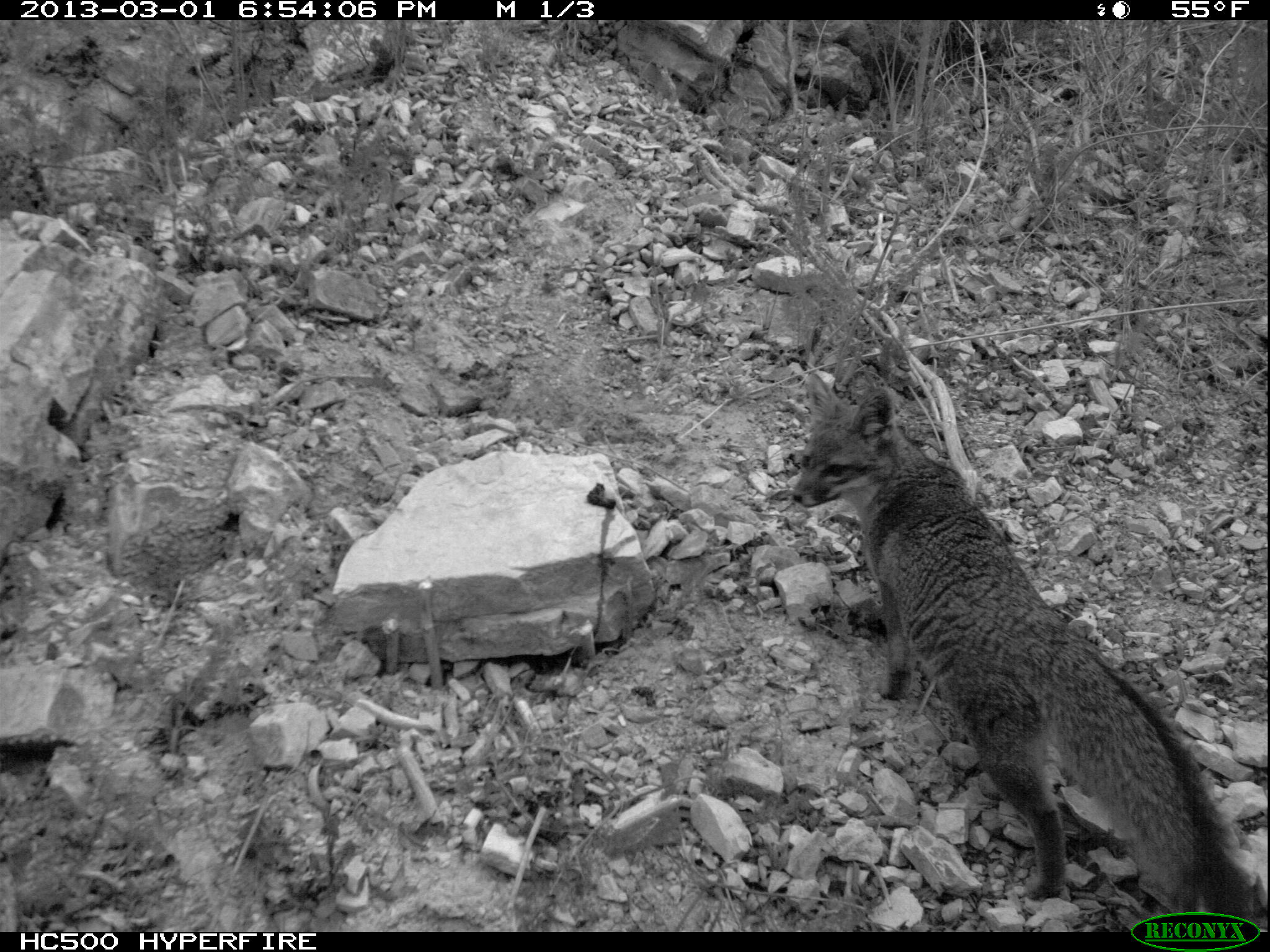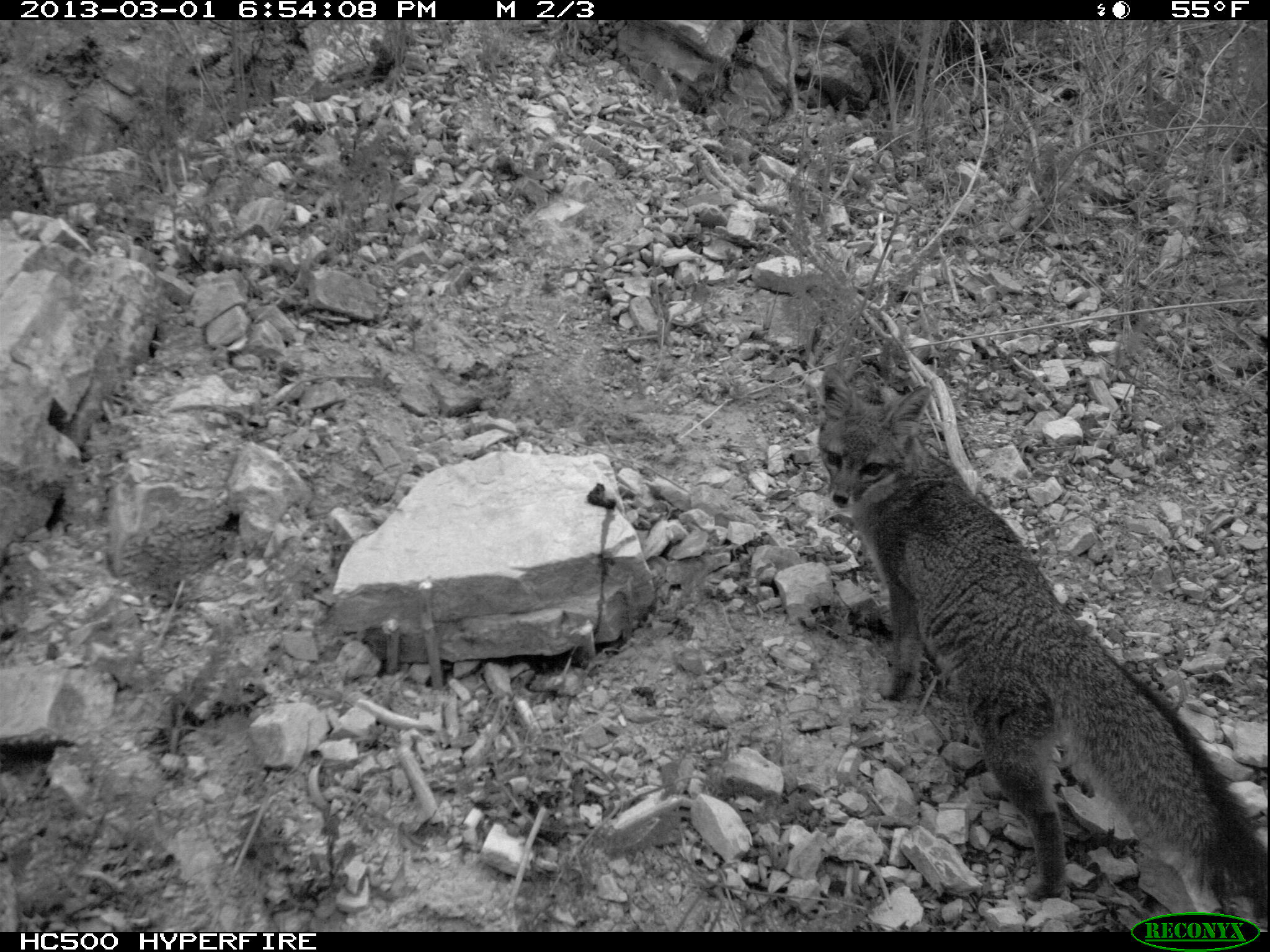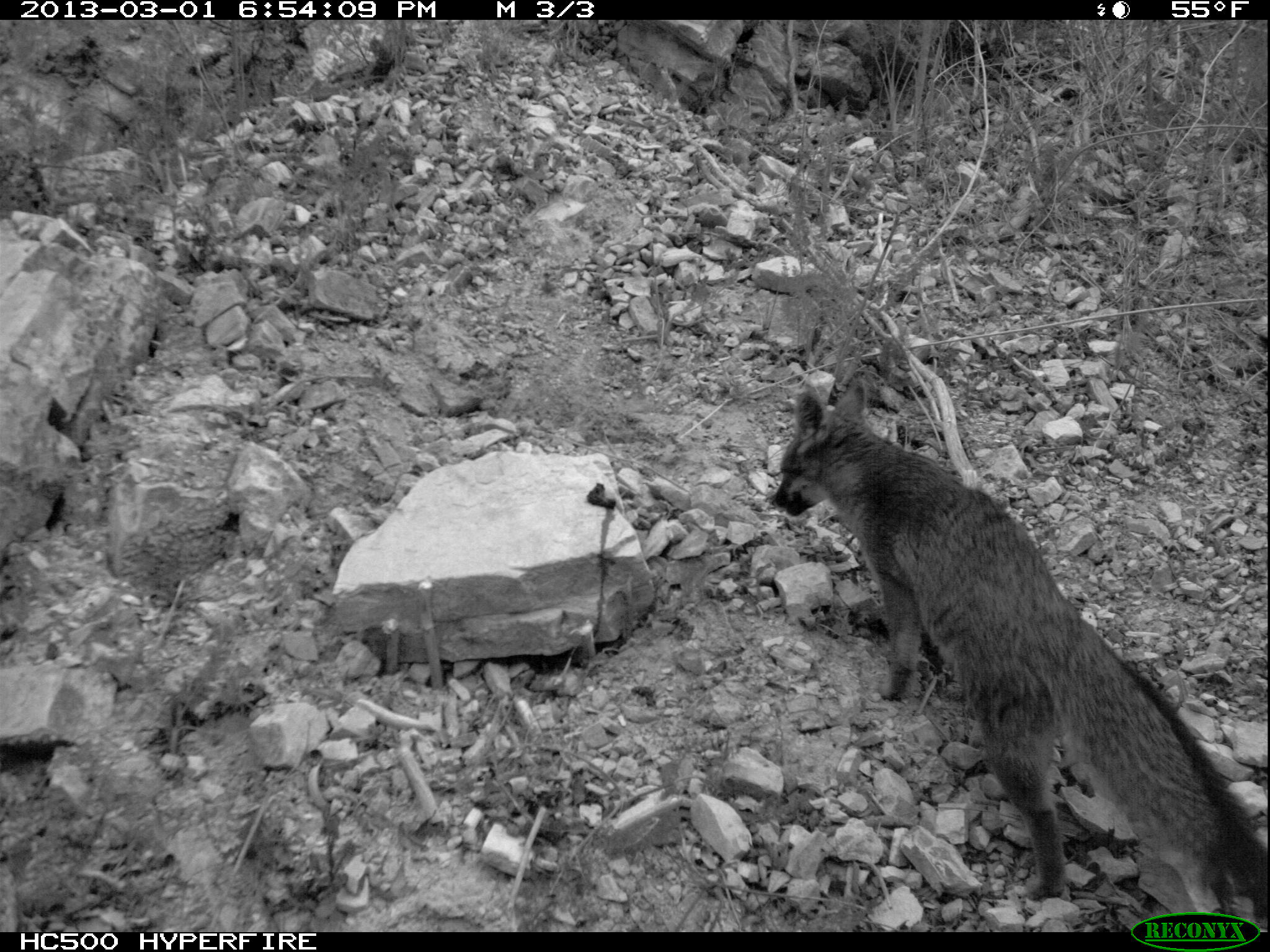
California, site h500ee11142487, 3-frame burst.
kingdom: Animalia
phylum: Chordata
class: Mammalia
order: Carnivora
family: Canidae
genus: Urocyon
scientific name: Urocyon littoralis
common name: island fox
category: fox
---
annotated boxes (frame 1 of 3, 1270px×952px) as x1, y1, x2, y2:
fox: 791, 370, 1254, 921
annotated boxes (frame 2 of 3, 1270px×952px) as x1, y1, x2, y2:
fox: 817, 365, 1269, 927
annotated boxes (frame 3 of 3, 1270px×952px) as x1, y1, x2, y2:
fox: 770, 376, 1269, 932